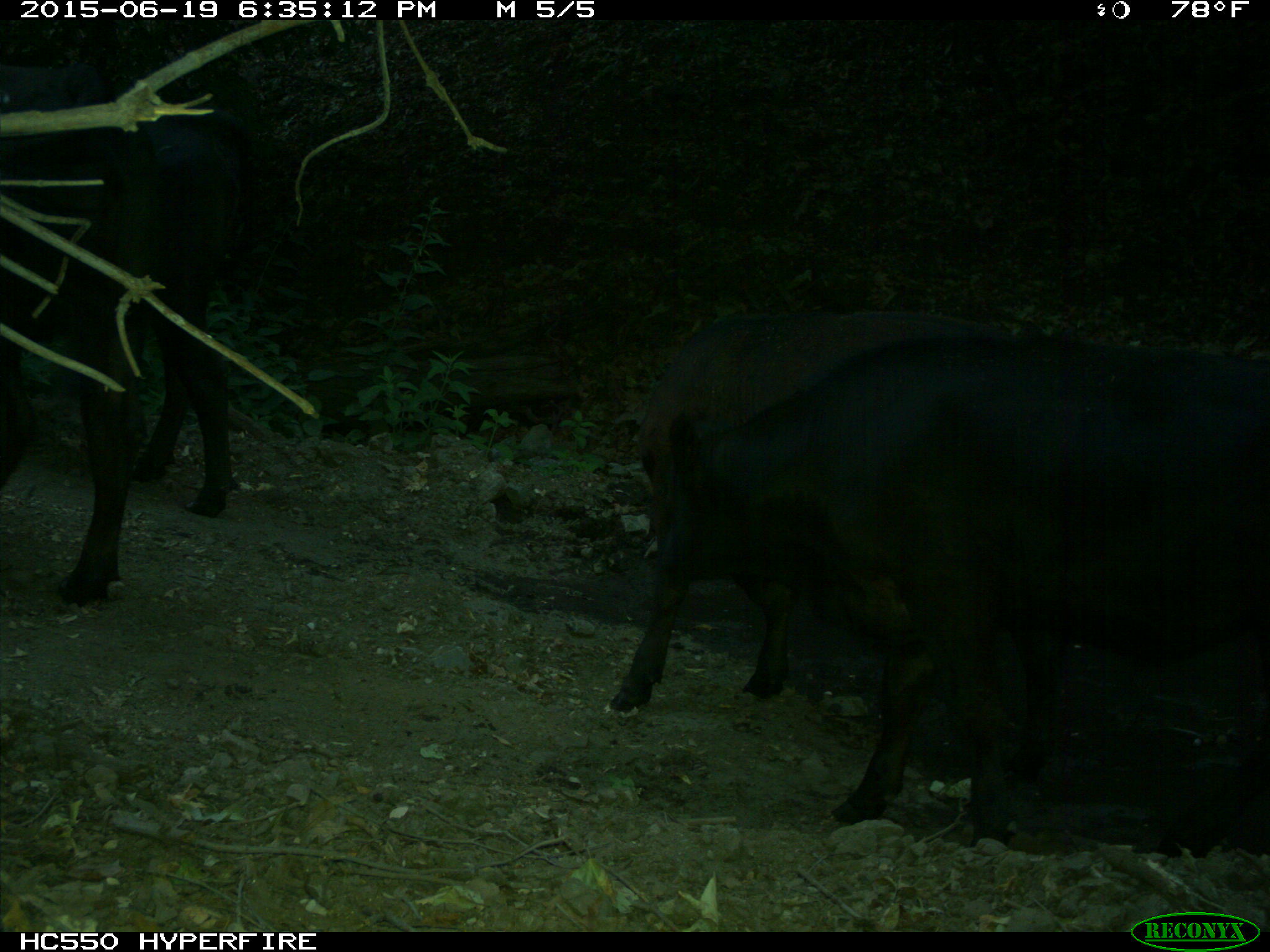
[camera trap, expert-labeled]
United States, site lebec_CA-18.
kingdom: Animalia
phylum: Chordata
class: Mammalia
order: Artiodactyla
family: Bovidae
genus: Bos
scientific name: Bos taurus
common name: domestic cow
Bos taurus (domestic cow).